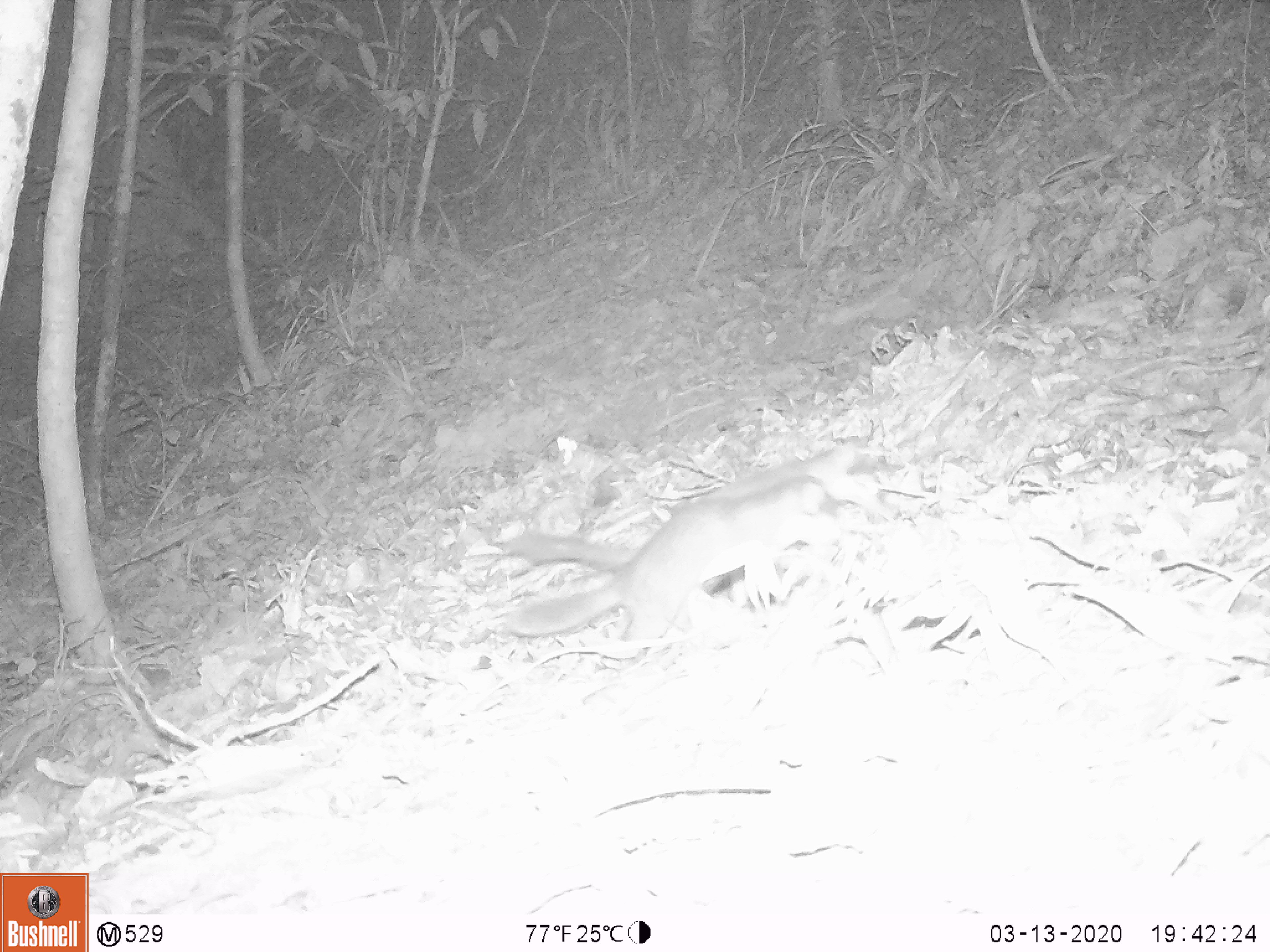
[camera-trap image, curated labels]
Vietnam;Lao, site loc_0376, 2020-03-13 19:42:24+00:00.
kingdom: Animalia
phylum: Chordata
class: Mammalia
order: Carnivora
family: Mustelidae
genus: Melogale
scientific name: Melogale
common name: ferret badger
Ferret badger (Melogale). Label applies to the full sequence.